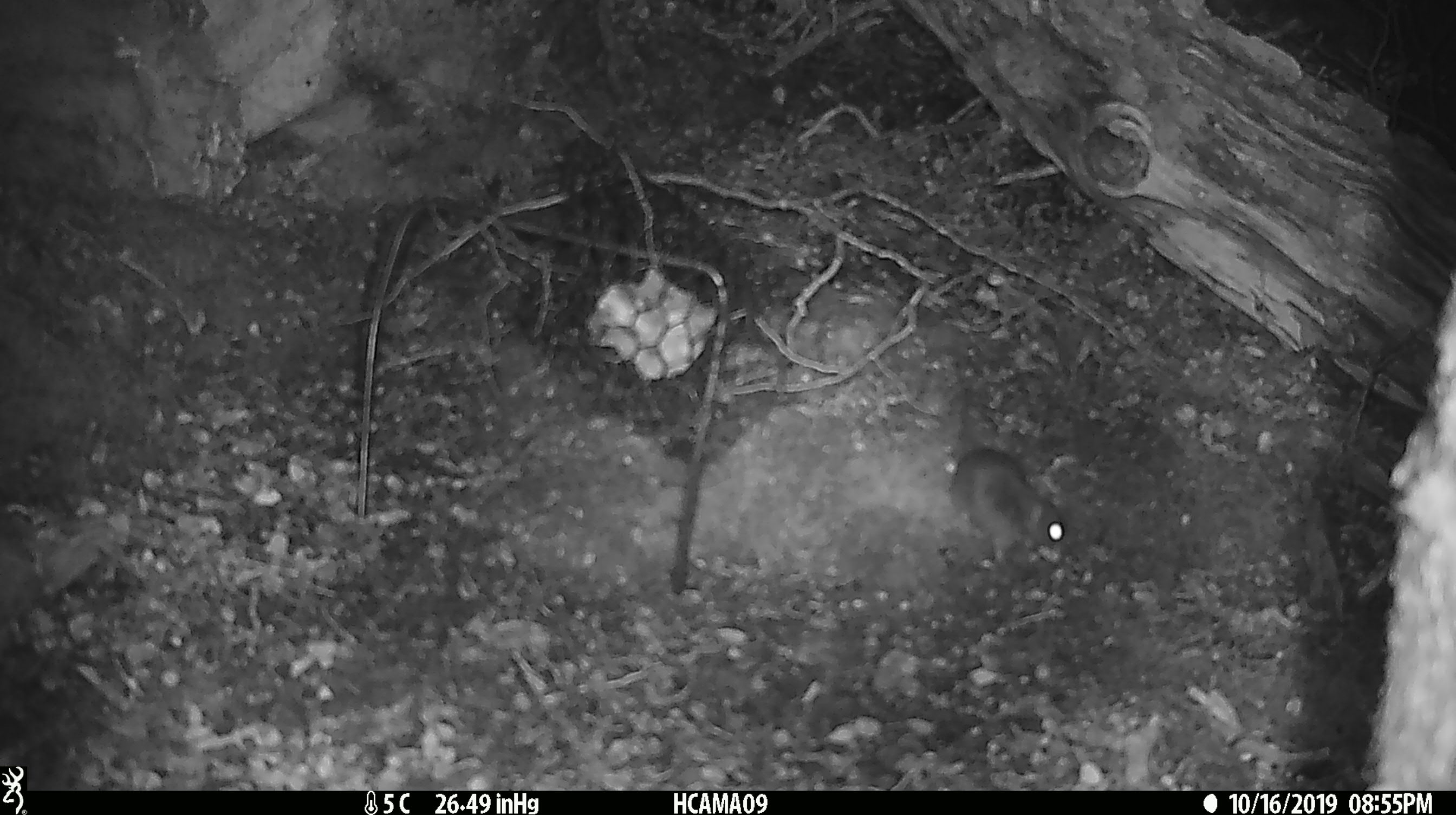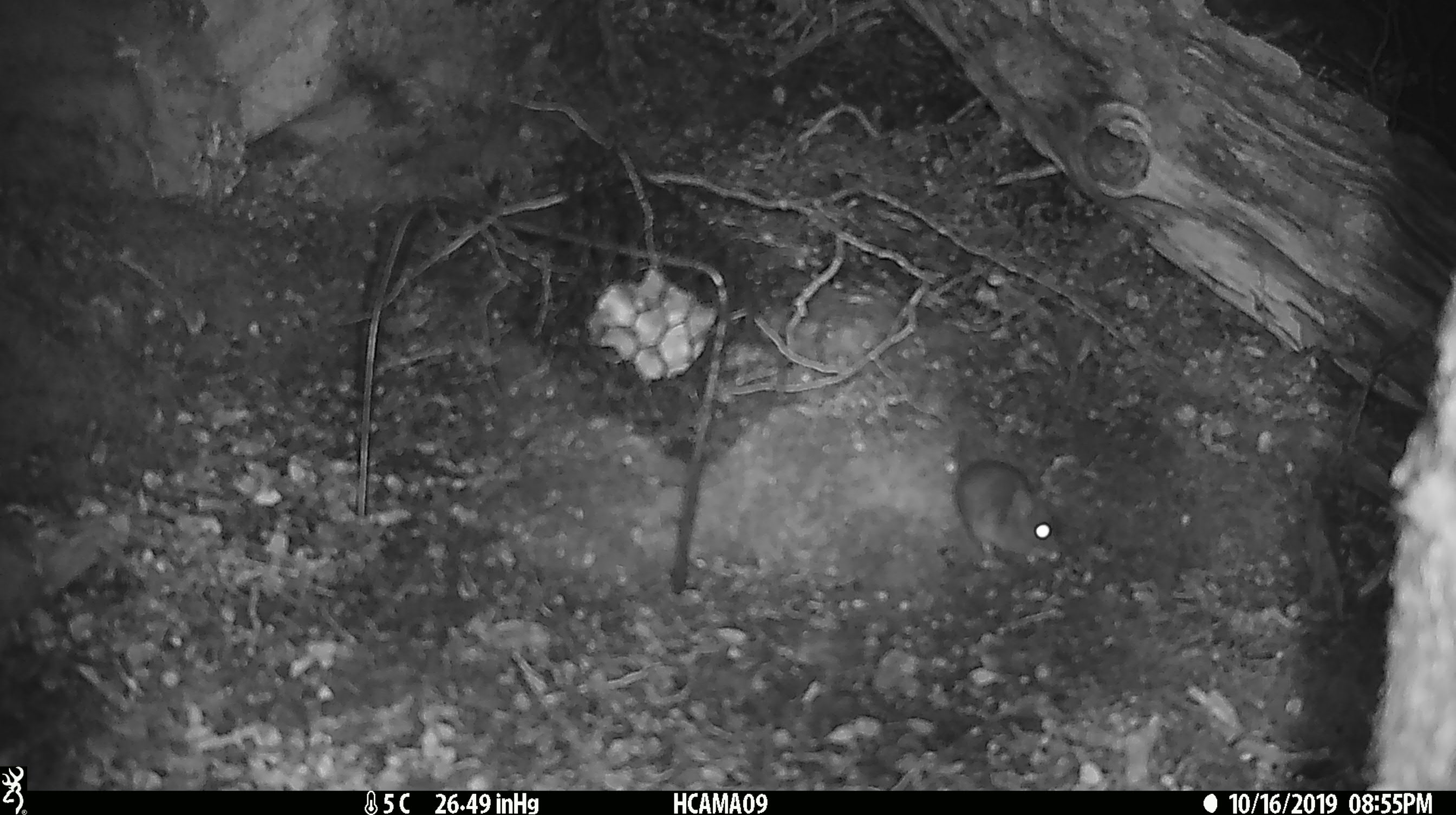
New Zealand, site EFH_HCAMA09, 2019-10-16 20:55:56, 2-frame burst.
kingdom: Animalia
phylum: Chordata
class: Mammalia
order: Rodentia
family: Muridae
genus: Mus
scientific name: Mus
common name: mouse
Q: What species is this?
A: Mouse (Mus).